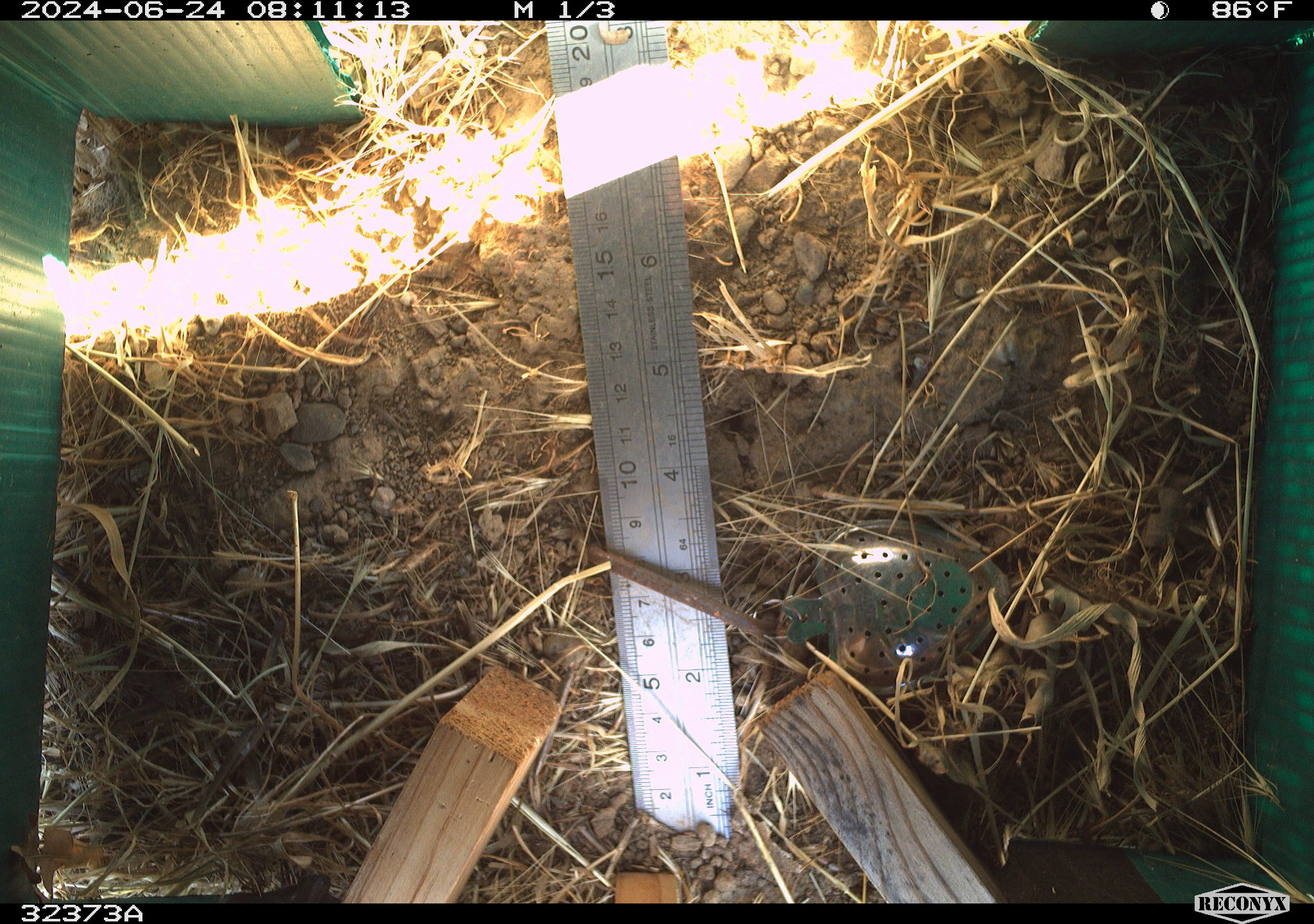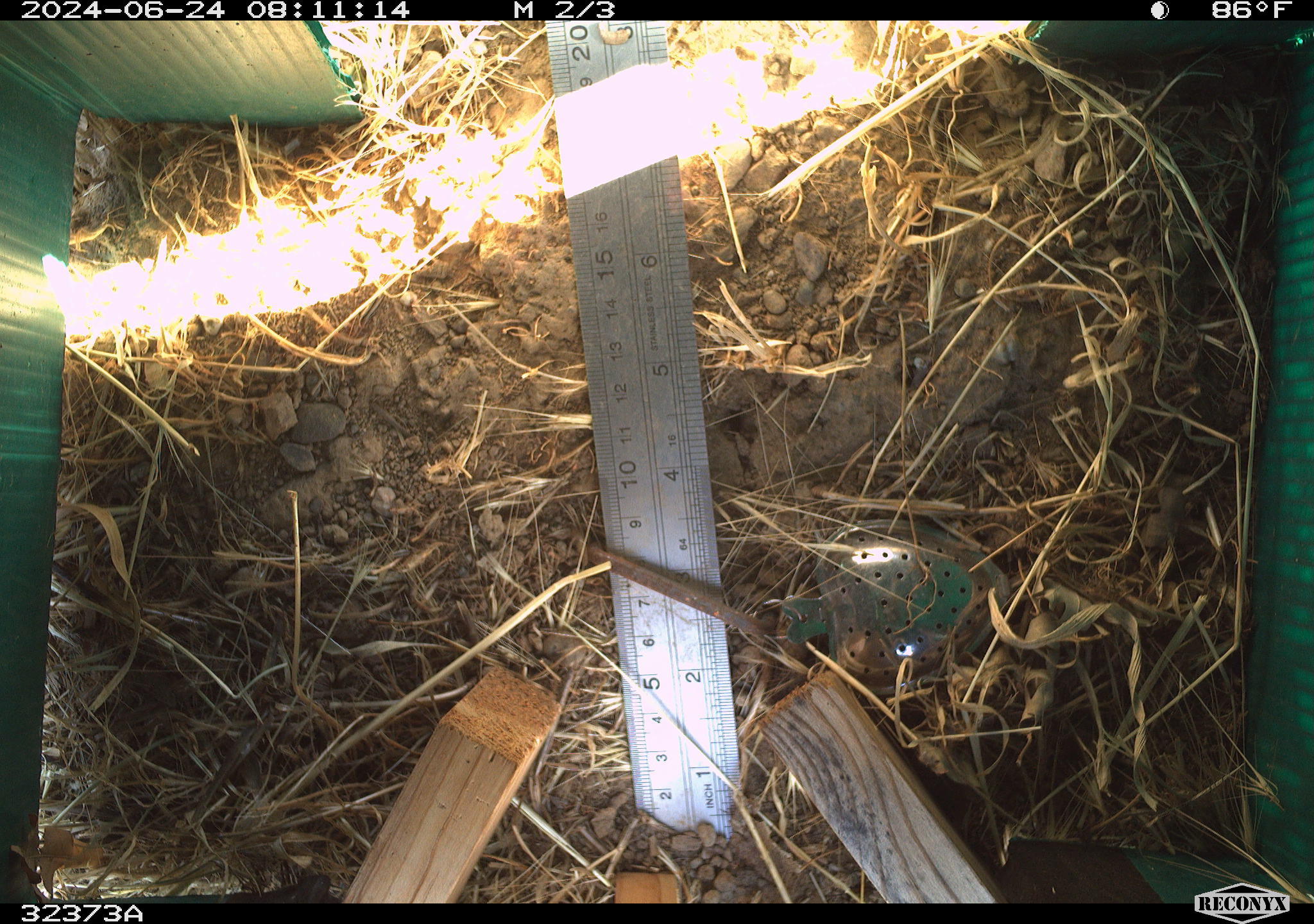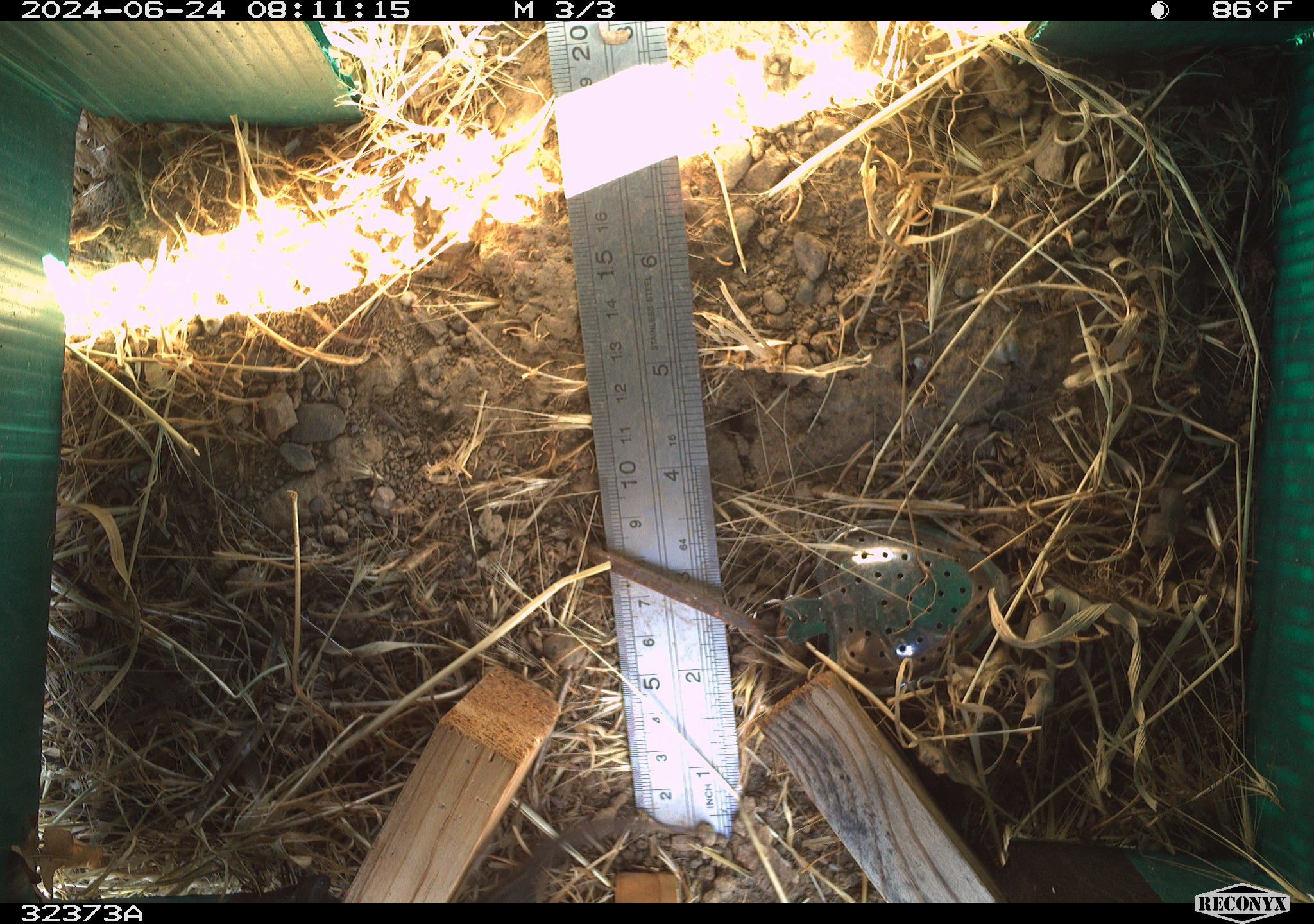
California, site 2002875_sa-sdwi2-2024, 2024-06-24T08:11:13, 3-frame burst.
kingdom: Animalia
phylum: Chordata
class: Reptilia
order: Squamata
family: Phrynosomatidae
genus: Sceloporus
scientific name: Sceloporus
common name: spiny lizards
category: sceloporus species